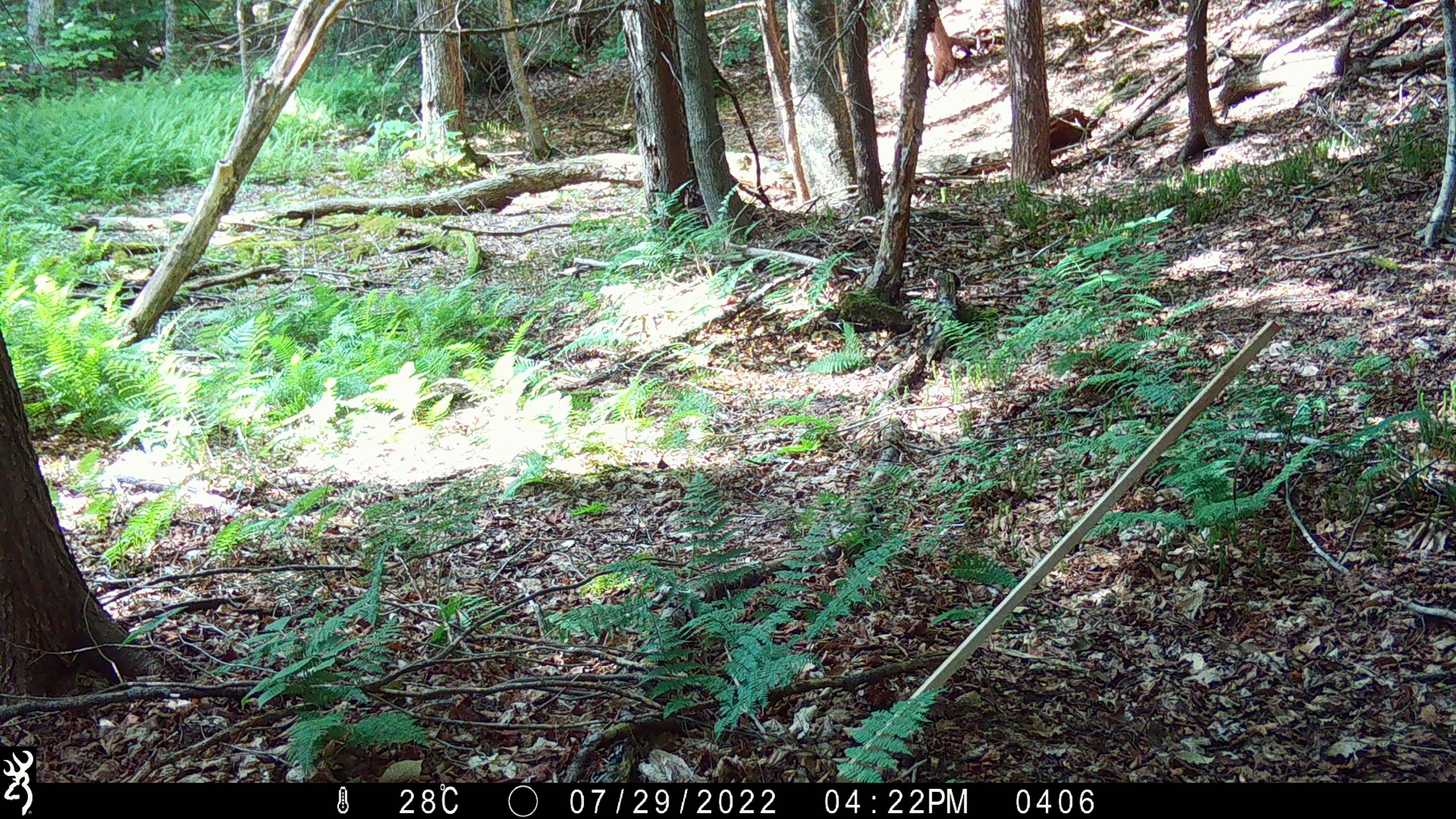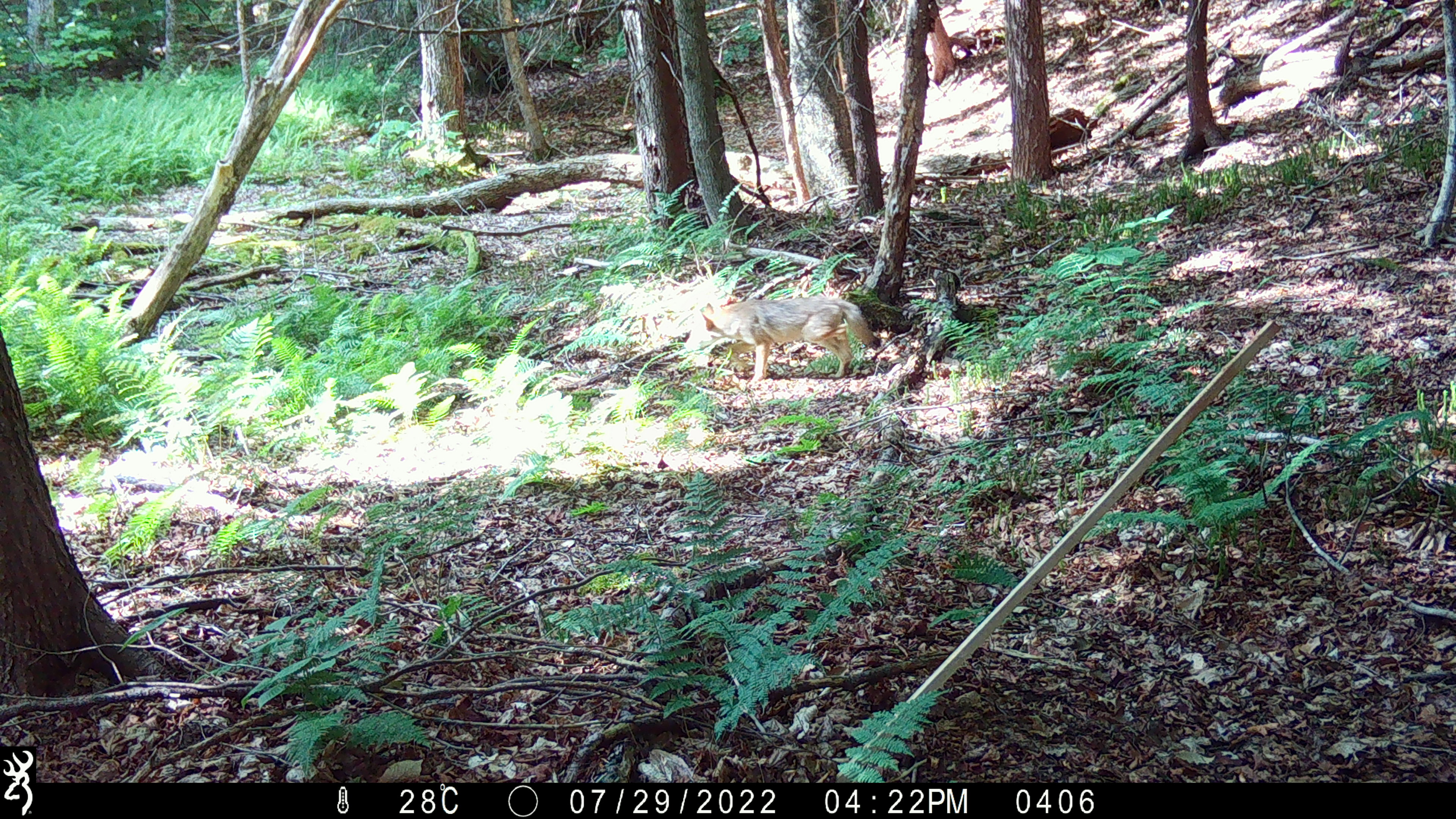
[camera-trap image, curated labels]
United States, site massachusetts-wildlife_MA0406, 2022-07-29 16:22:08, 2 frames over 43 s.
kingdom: Animalia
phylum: Chordata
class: Mammalia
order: Carnivora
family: Canidae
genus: Canis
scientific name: Canis latrans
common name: coyote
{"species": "coyote (Canis latrans)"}